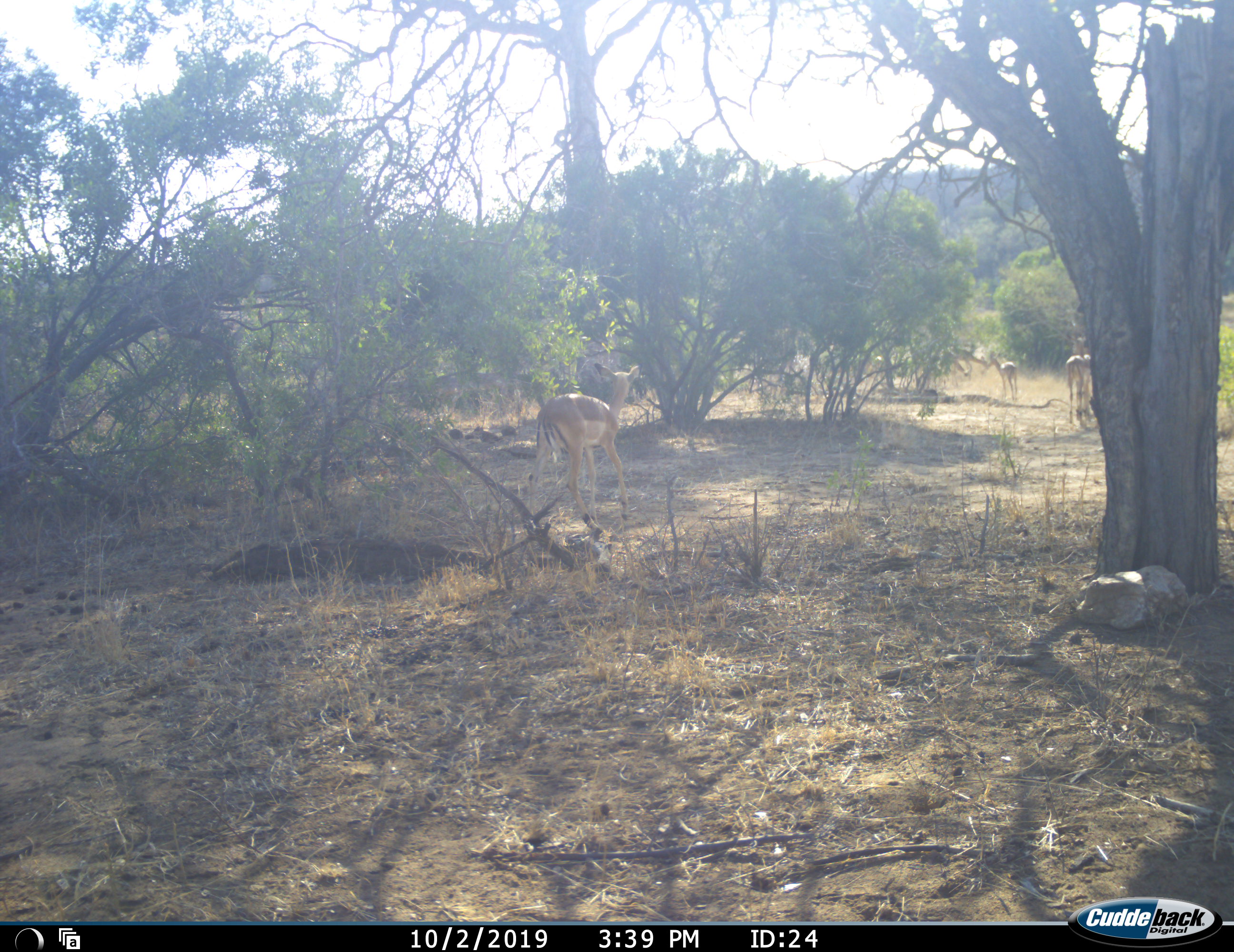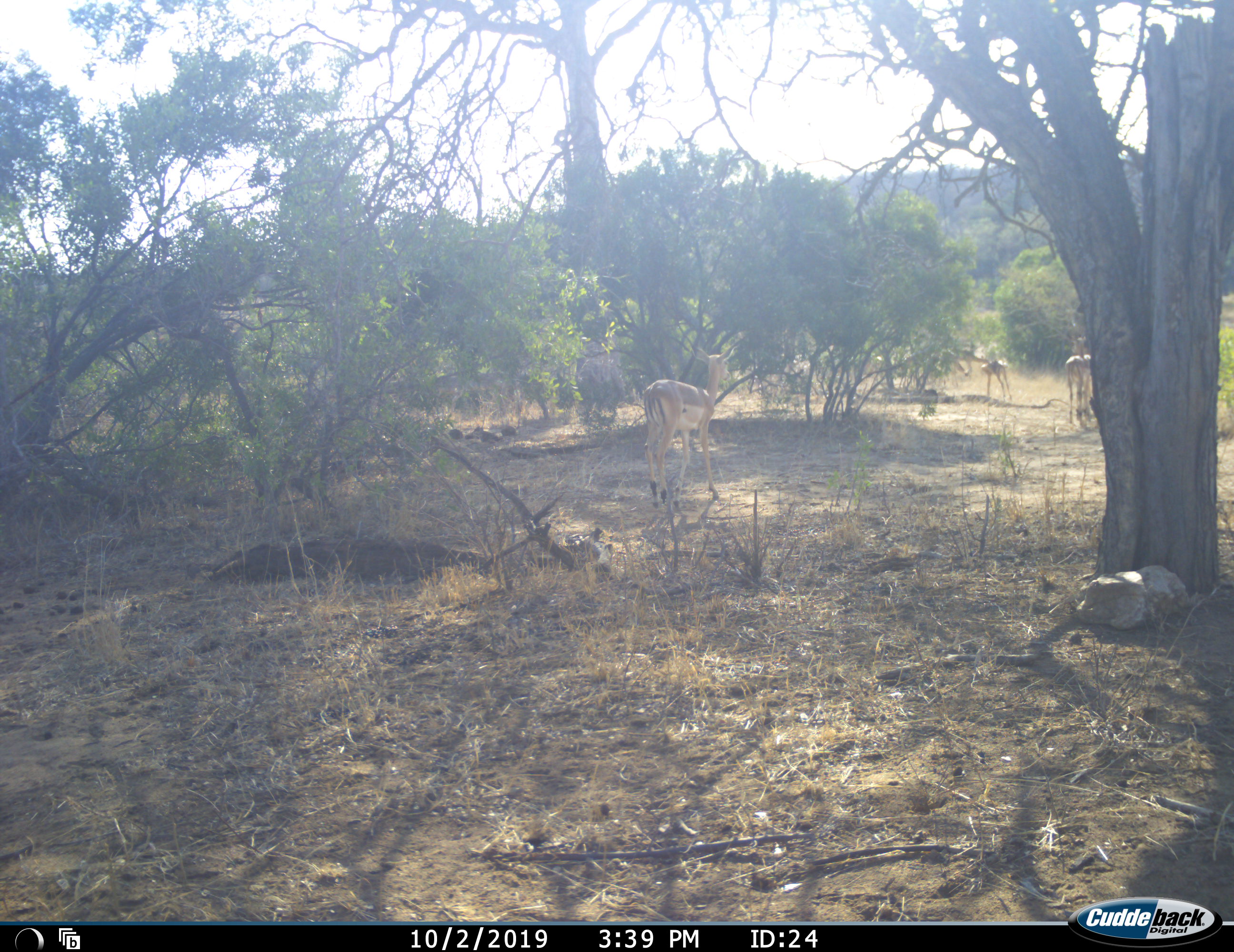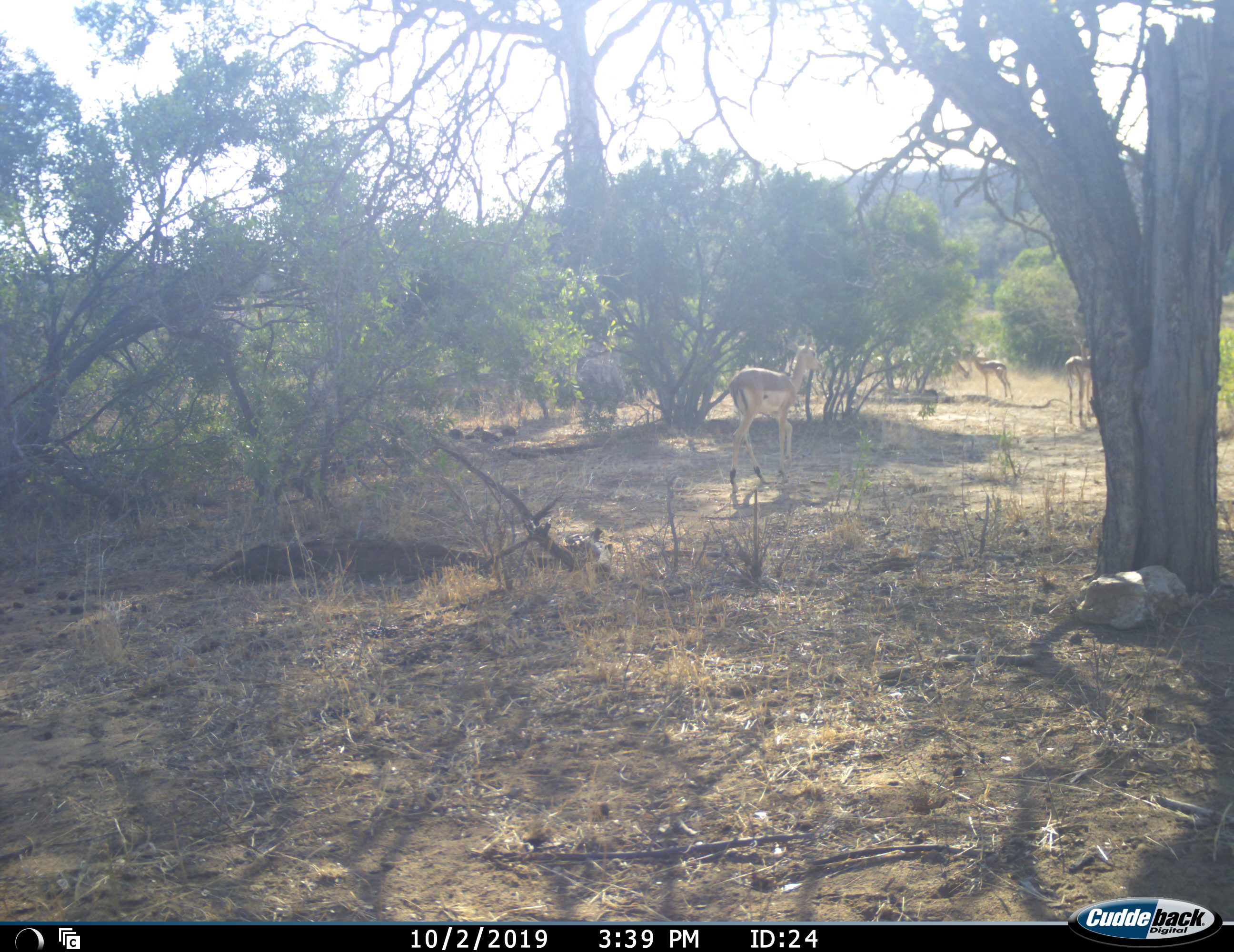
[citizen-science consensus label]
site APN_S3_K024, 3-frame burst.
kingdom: Animalia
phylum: Chordata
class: Mammalia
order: Artiodactyla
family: Bovidae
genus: Aepyceros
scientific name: Aepyceros melampus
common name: impala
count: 5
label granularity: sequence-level